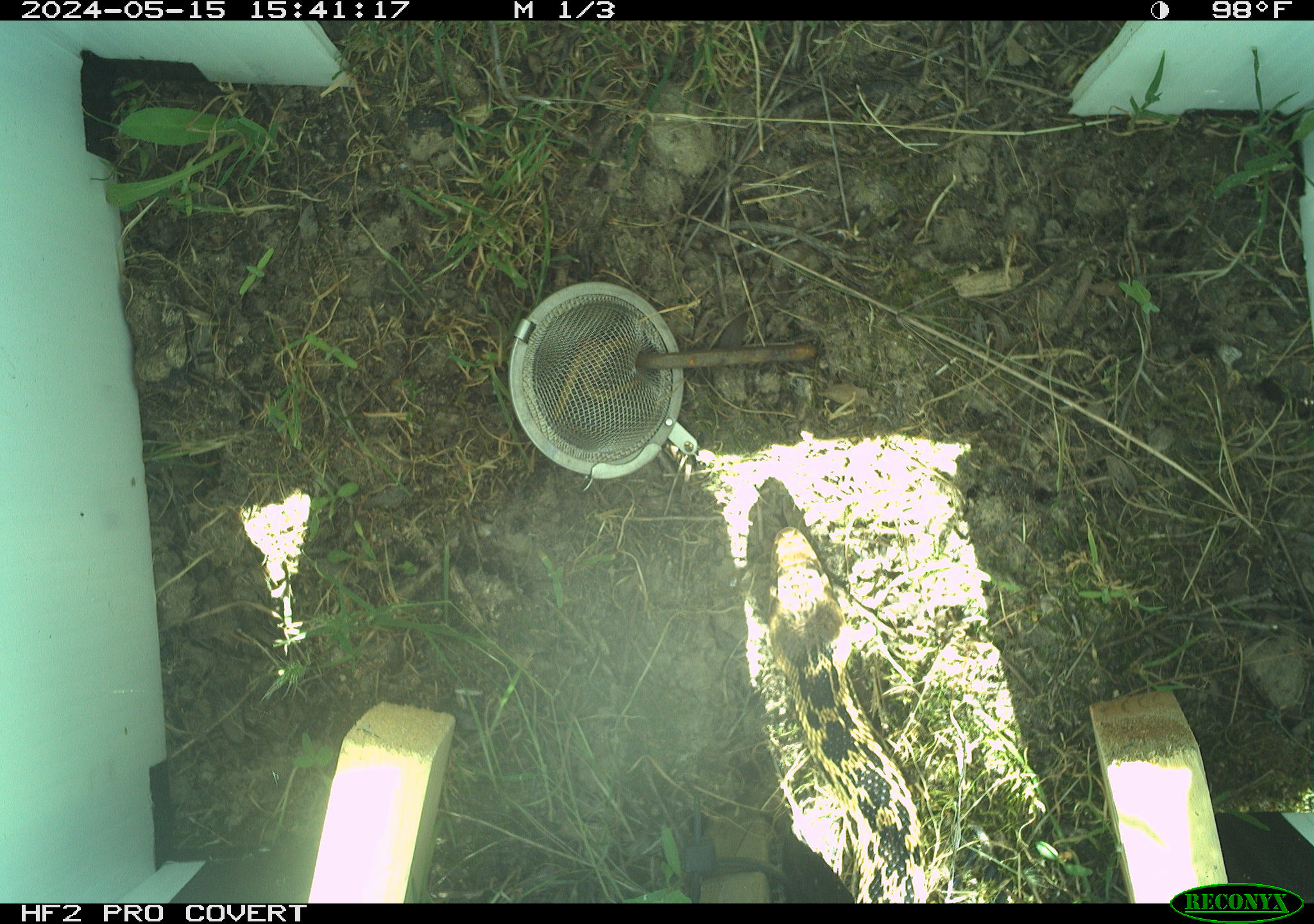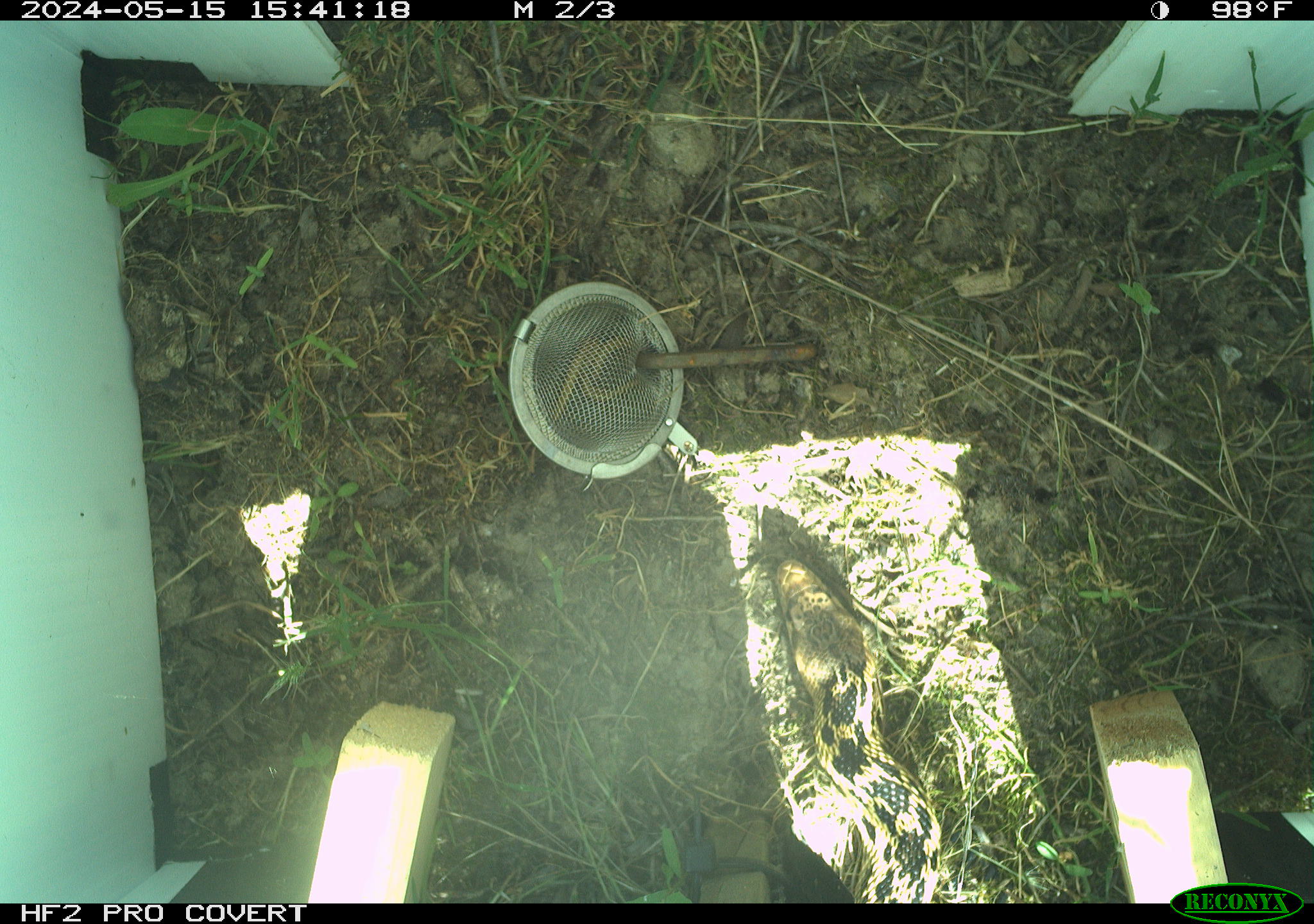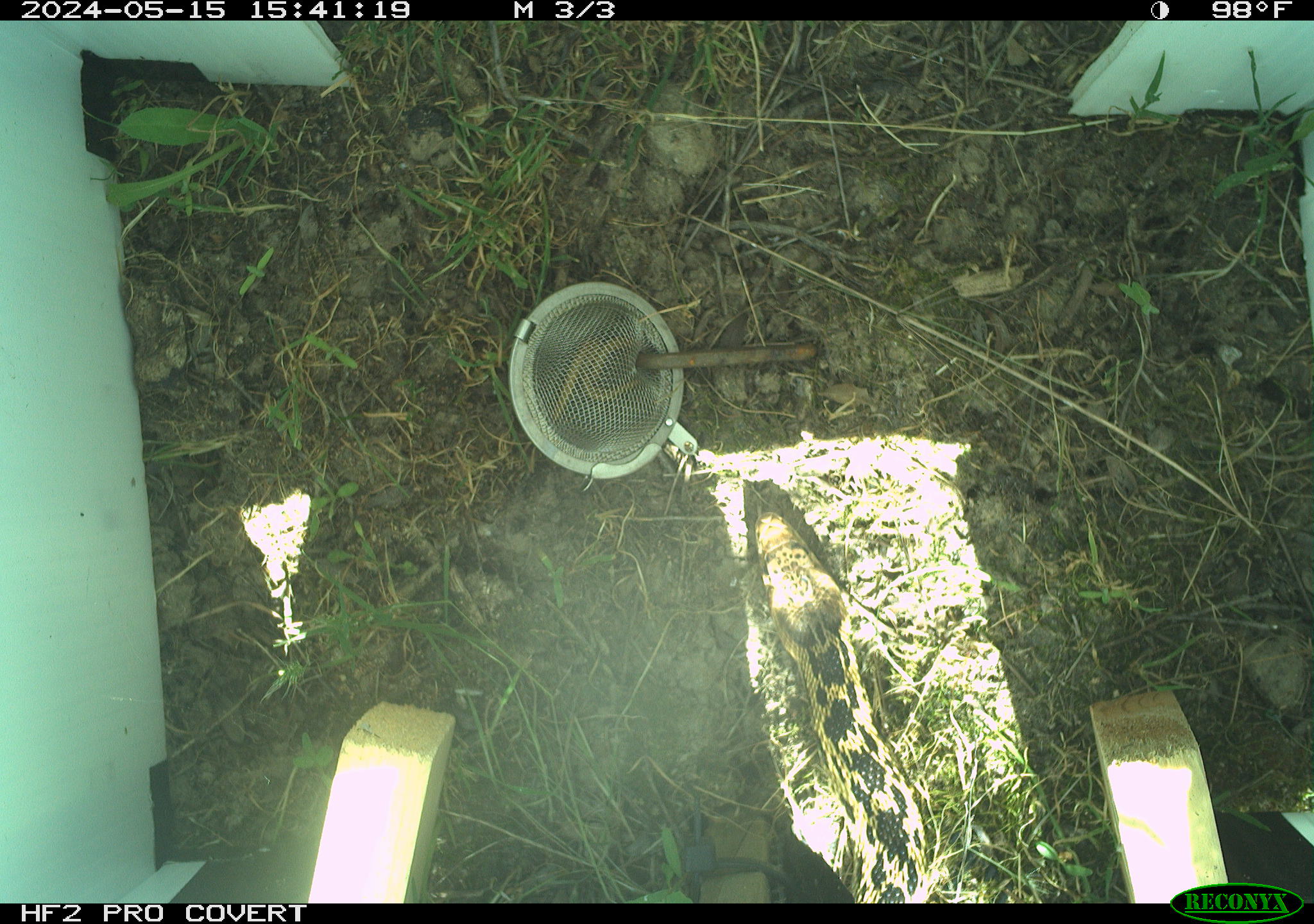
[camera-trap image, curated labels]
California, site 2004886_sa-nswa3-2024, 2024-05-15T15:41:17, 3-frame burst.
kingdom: Animalia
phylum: Chordata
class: Reptilia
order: Squamata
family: Colubridae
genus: Pituophis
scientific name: Pituophis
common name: bullsnakes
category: pituophis species